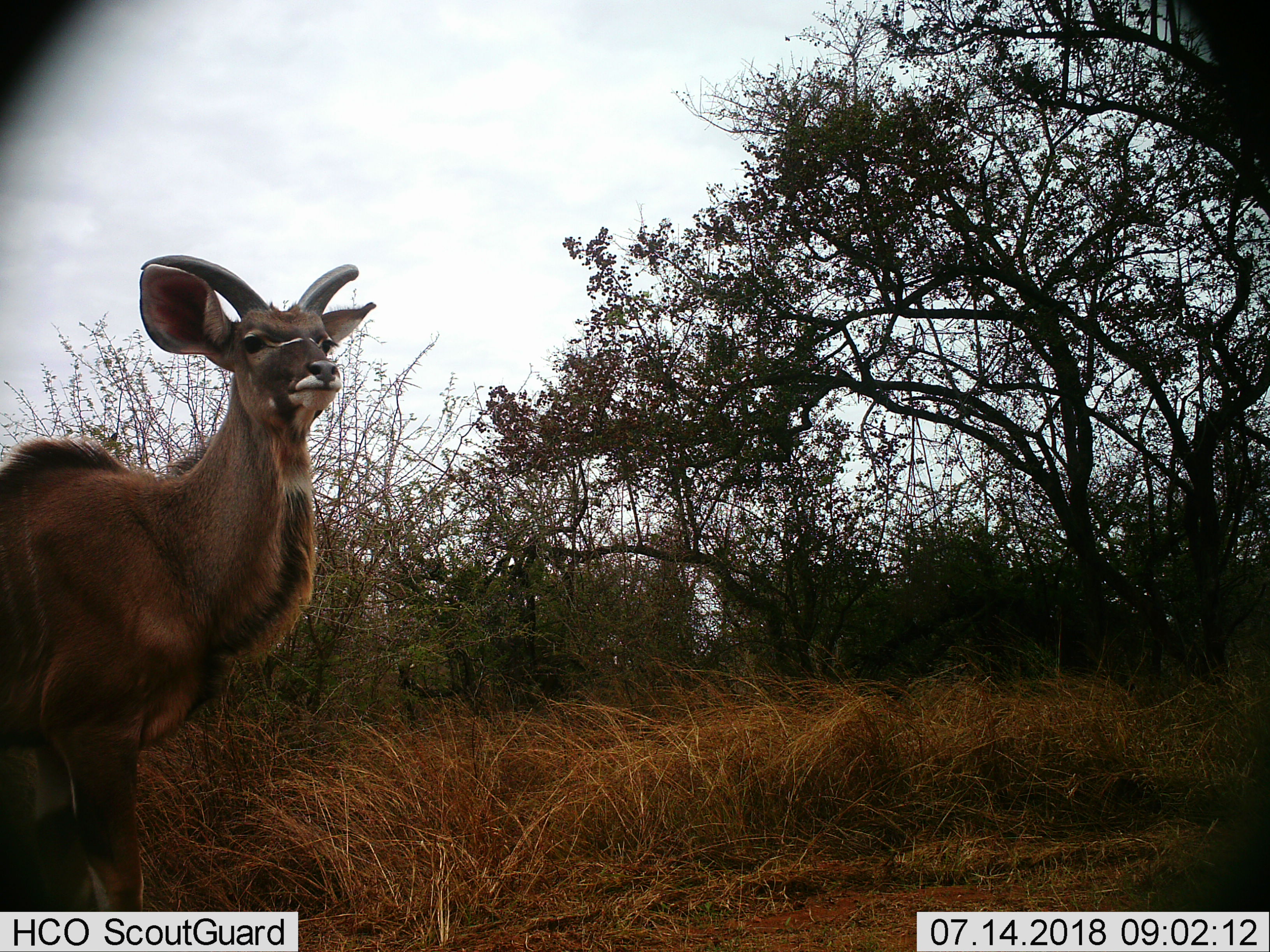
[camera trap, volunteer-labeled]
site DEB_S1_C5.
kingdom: Animalia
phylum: Chordata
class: Mammalia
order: Artiodactyla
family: Bovidae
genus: Tragelaphus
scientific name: Tragelaphus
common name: kudu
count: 1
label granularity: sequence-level